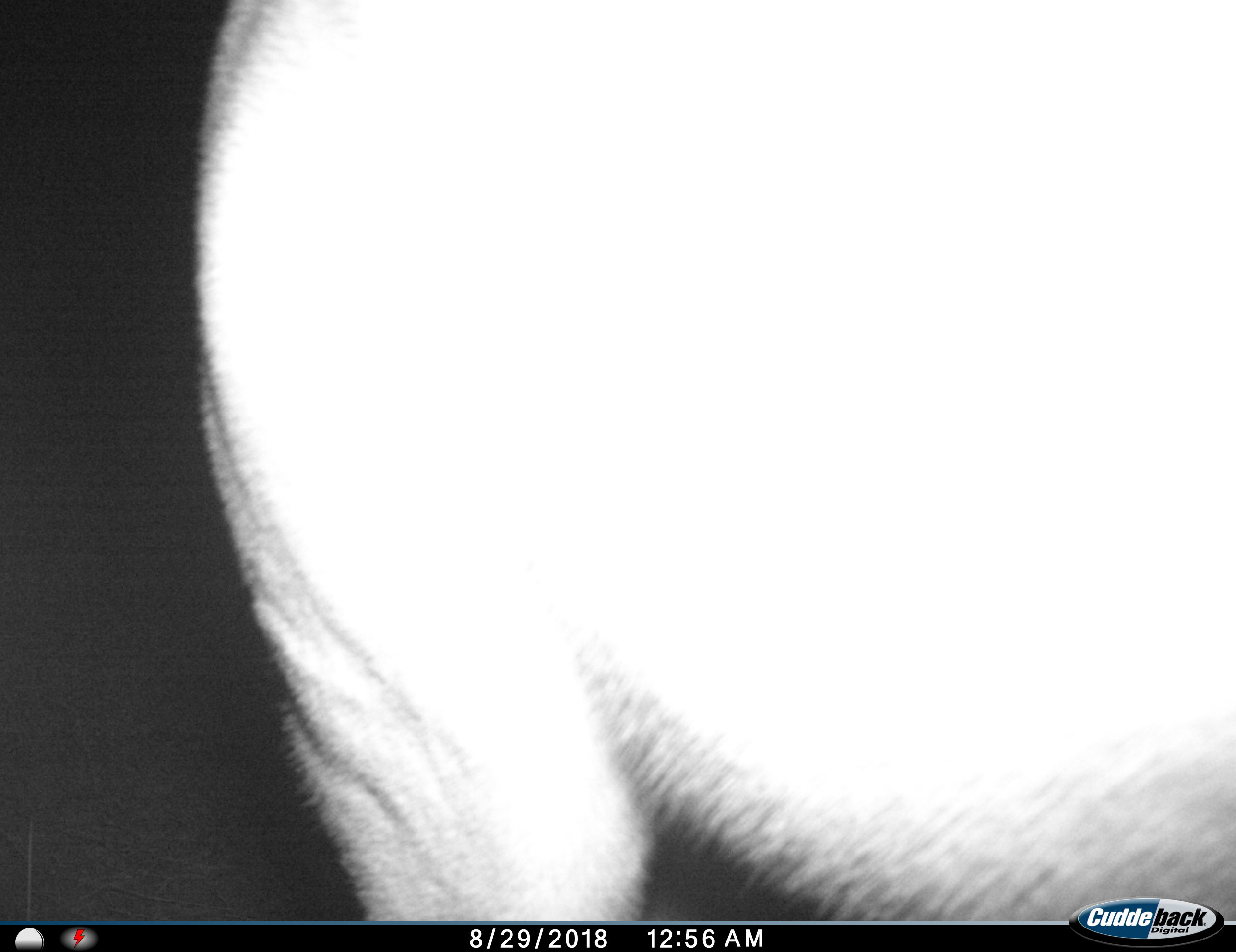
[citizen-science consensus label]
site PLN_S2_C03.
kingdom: Animalia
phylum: Chordata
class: Mammalia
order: Artiodactyla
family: Bovidae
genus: Aepyceros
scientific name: Aepyceros melampus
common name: impala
Impala (Aepyceros melampus), count 1. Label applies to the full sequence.